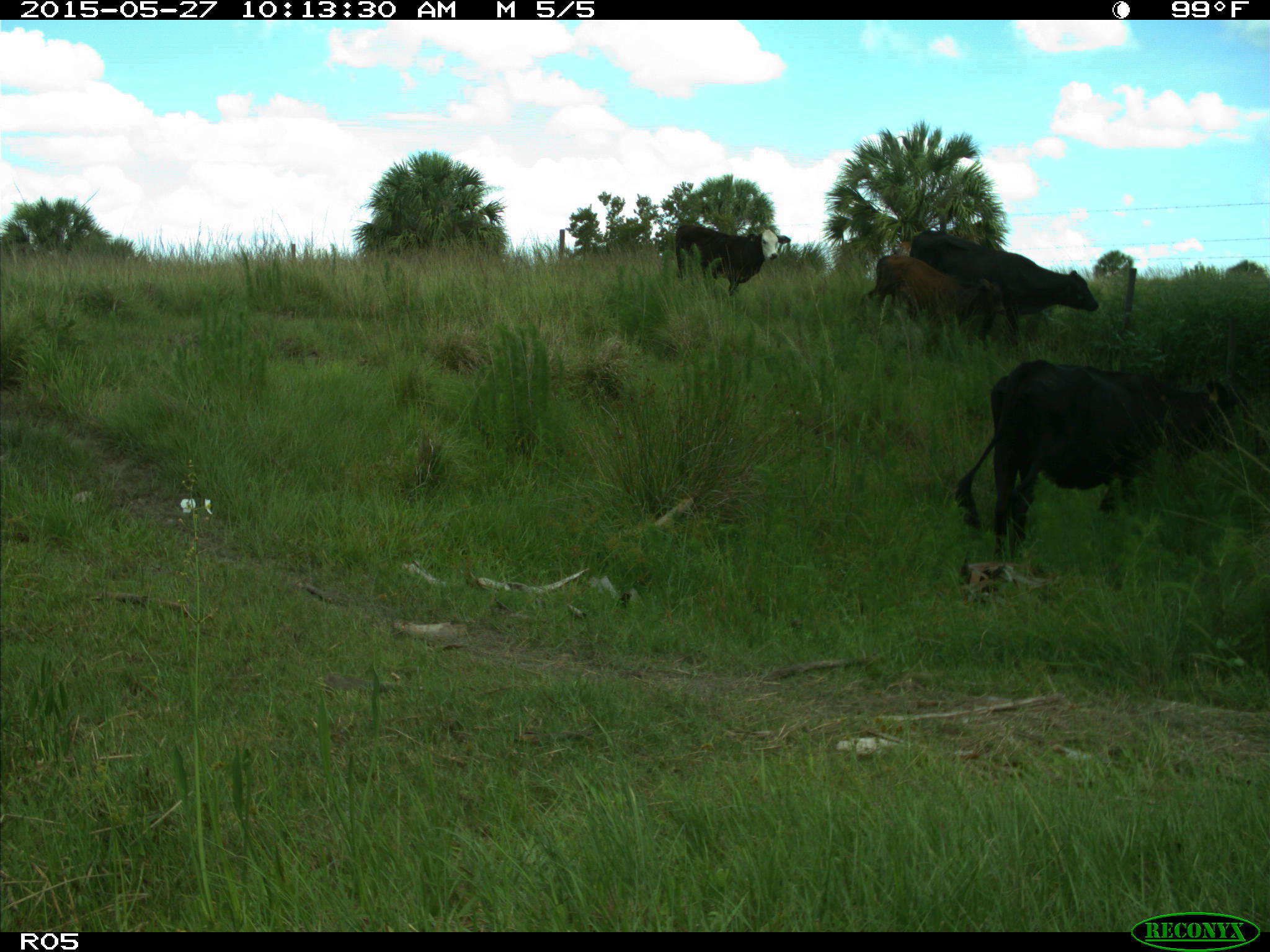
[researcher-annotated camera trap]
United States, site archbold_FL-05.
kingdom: Animalia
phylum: Chordata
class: Mammalia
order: Artiodactyla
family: Bovidae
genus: Bos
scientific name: Bos taurus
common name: domestic cow